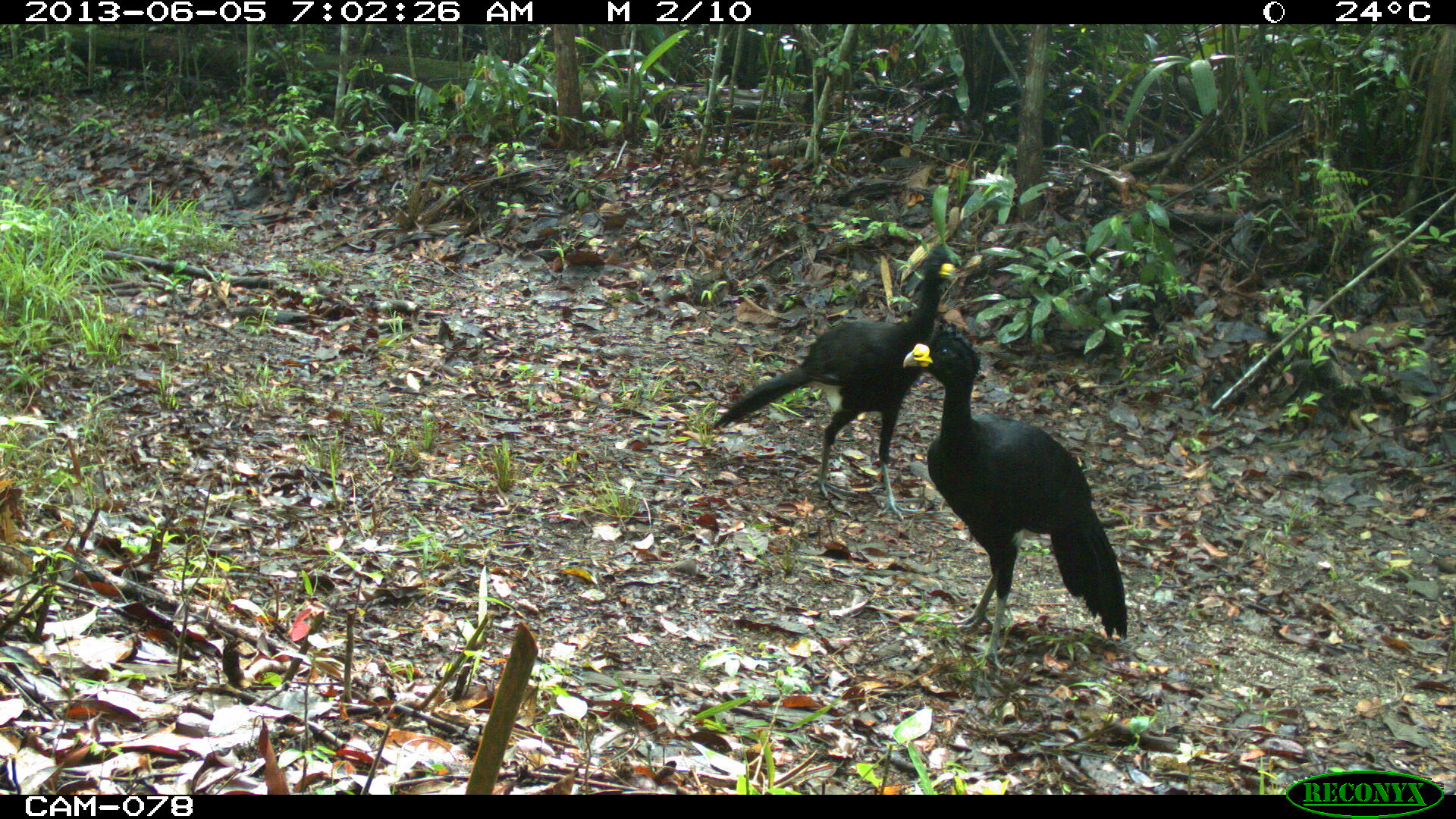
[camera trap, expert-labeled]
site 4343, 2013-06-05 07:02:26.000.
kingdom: Animalia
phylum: Chordata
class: Aves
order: Galliformes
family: Cracidae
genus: Crax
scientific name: Crax rubra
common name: great curassow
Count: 2.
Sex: male.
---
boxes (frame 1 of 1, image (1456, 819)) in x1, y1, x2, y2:
crax rubra: 902, 319, 1128, 672; 712, 240, 962, 521